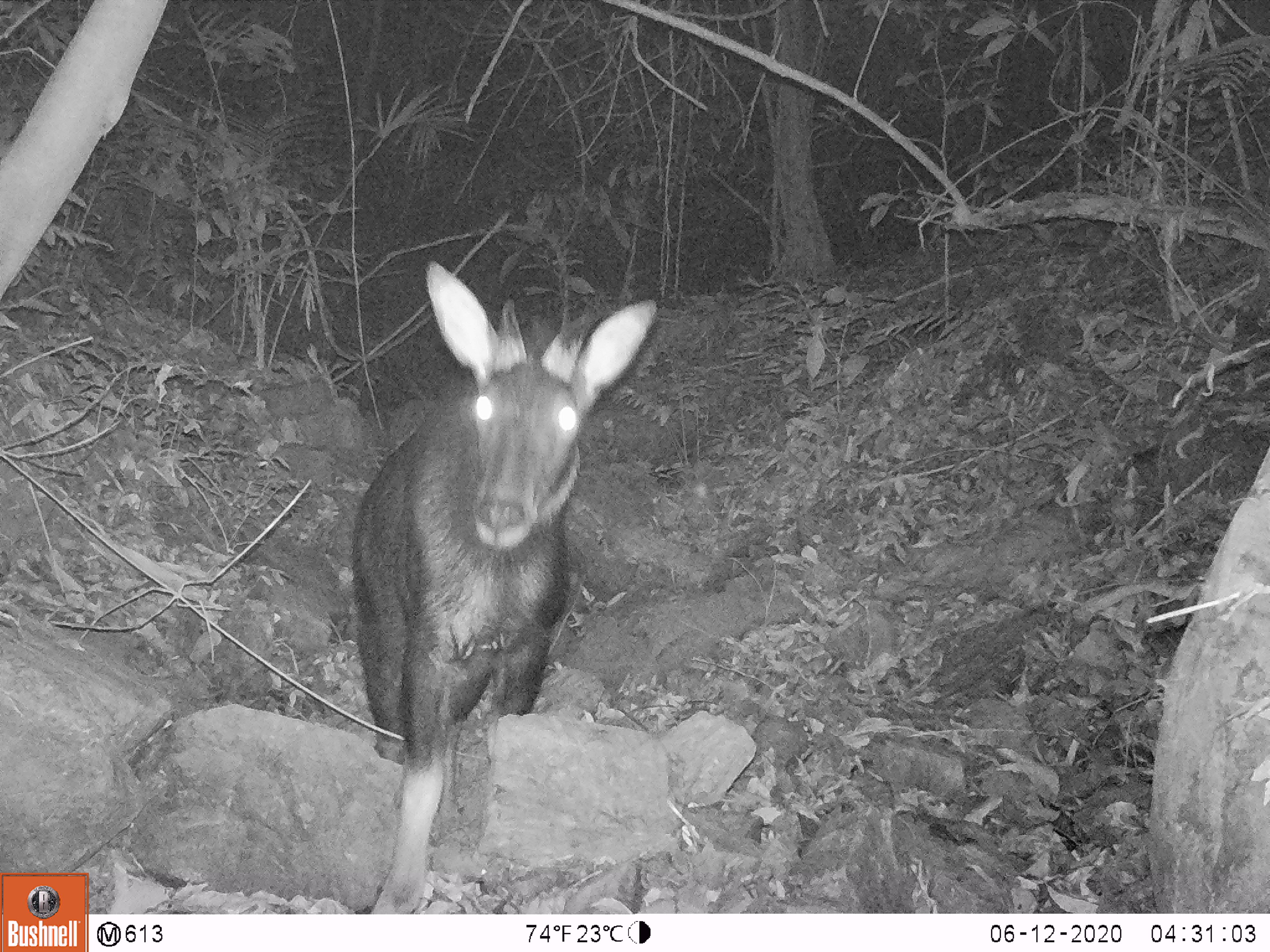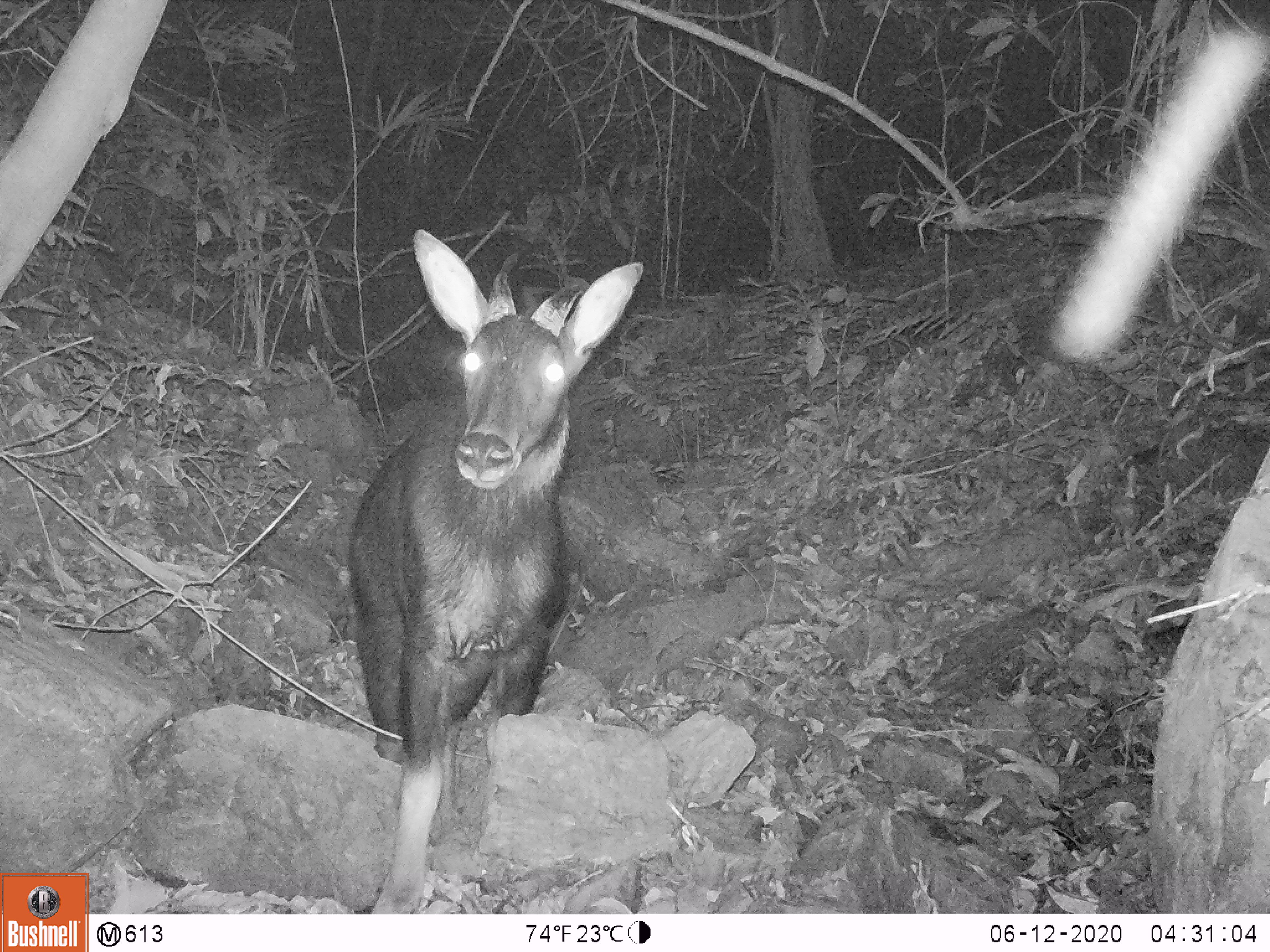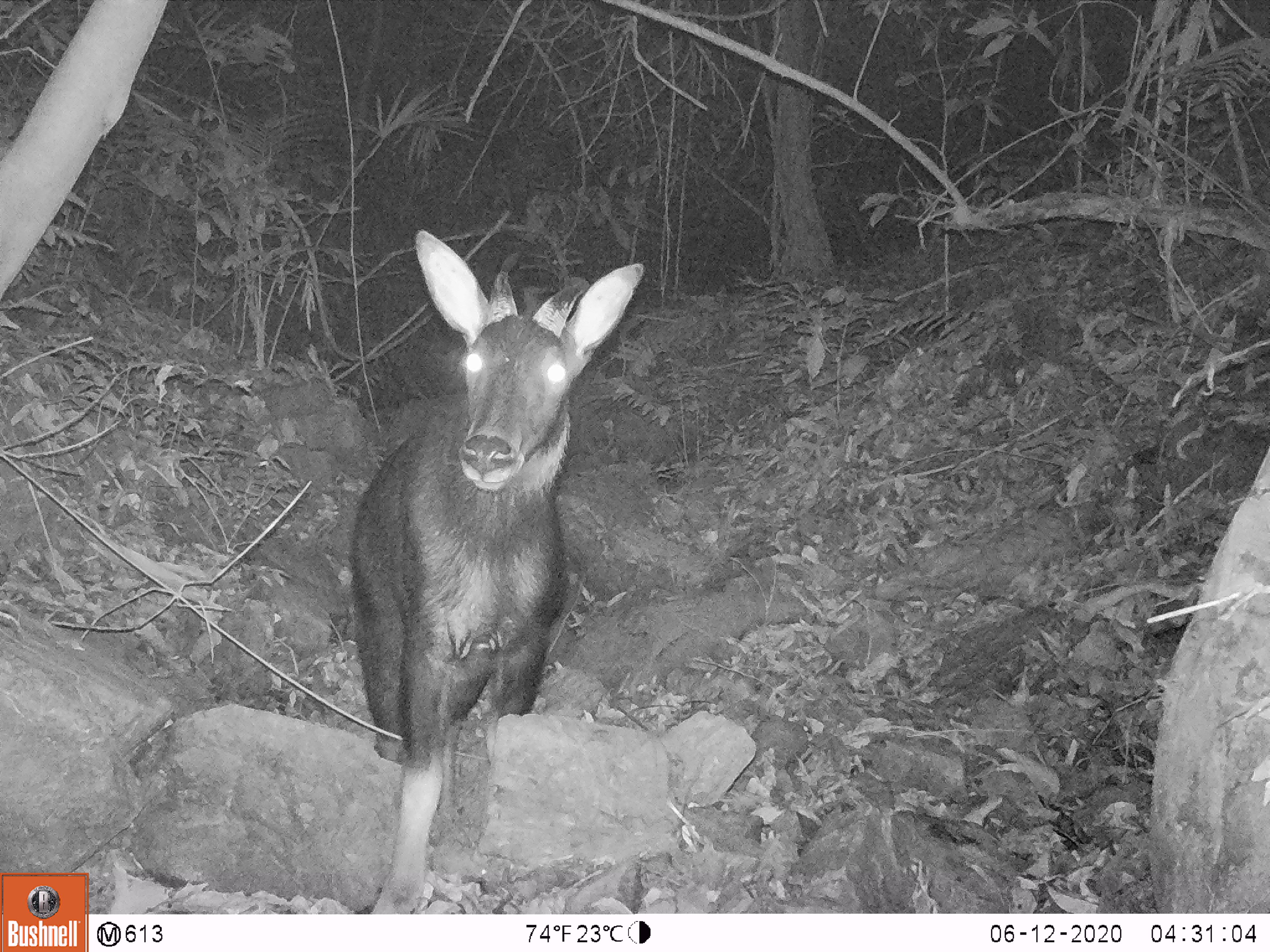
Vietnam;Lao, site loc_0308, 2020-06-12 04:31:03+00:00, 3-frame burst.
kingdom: Animalia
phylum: Chordata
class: Mammalia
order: Artiodactyla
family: Bovidae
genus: Capricornis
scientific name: Capricornis sumatraensis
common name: chinese serow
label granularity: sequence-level